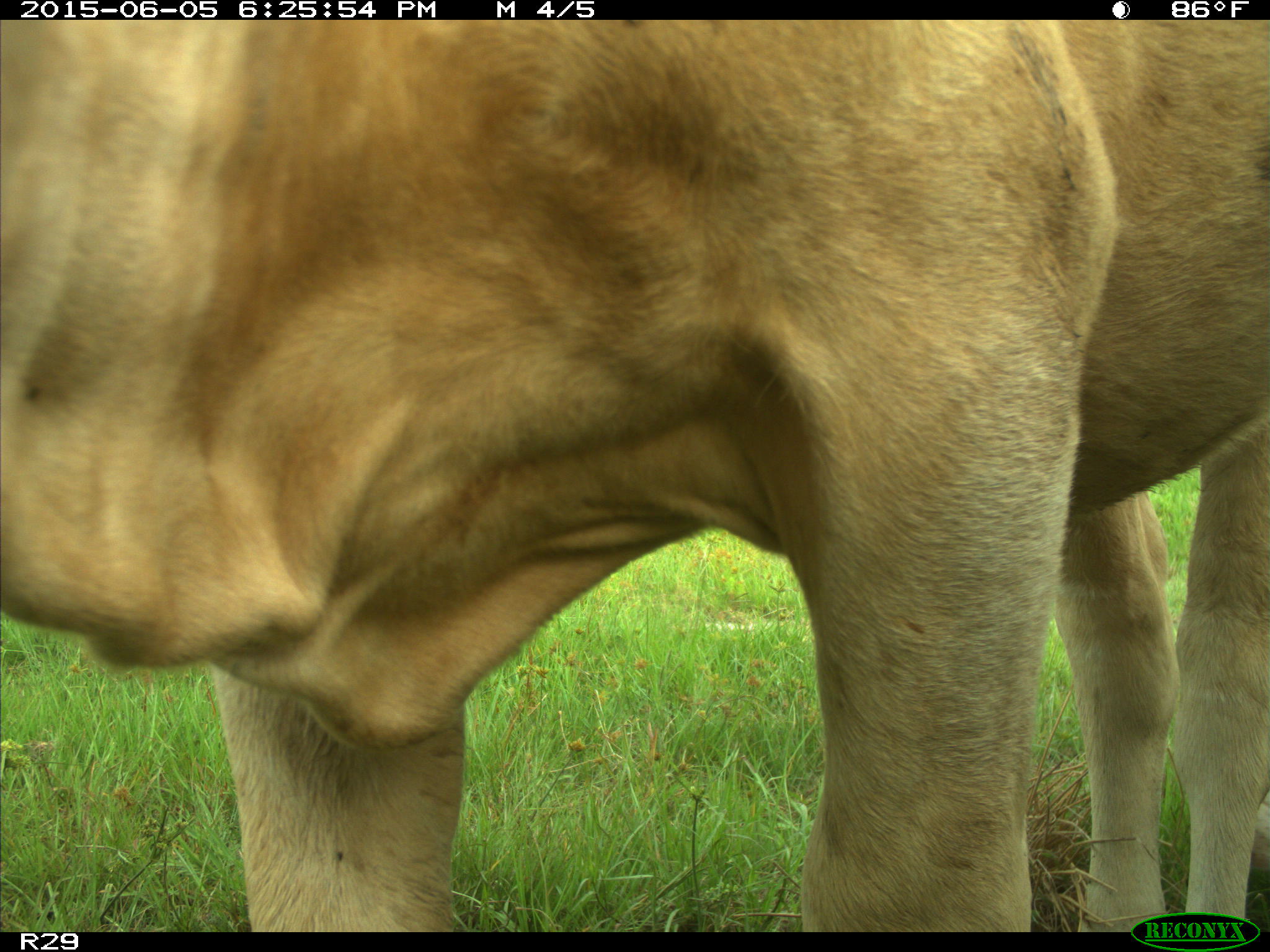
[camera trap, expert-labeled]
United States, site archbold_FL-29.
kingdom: Animalia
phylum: Chordata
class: Mammalia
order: Artiodactyla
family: Bovidae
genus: Bos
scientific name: Bos taurus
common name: domestic cow